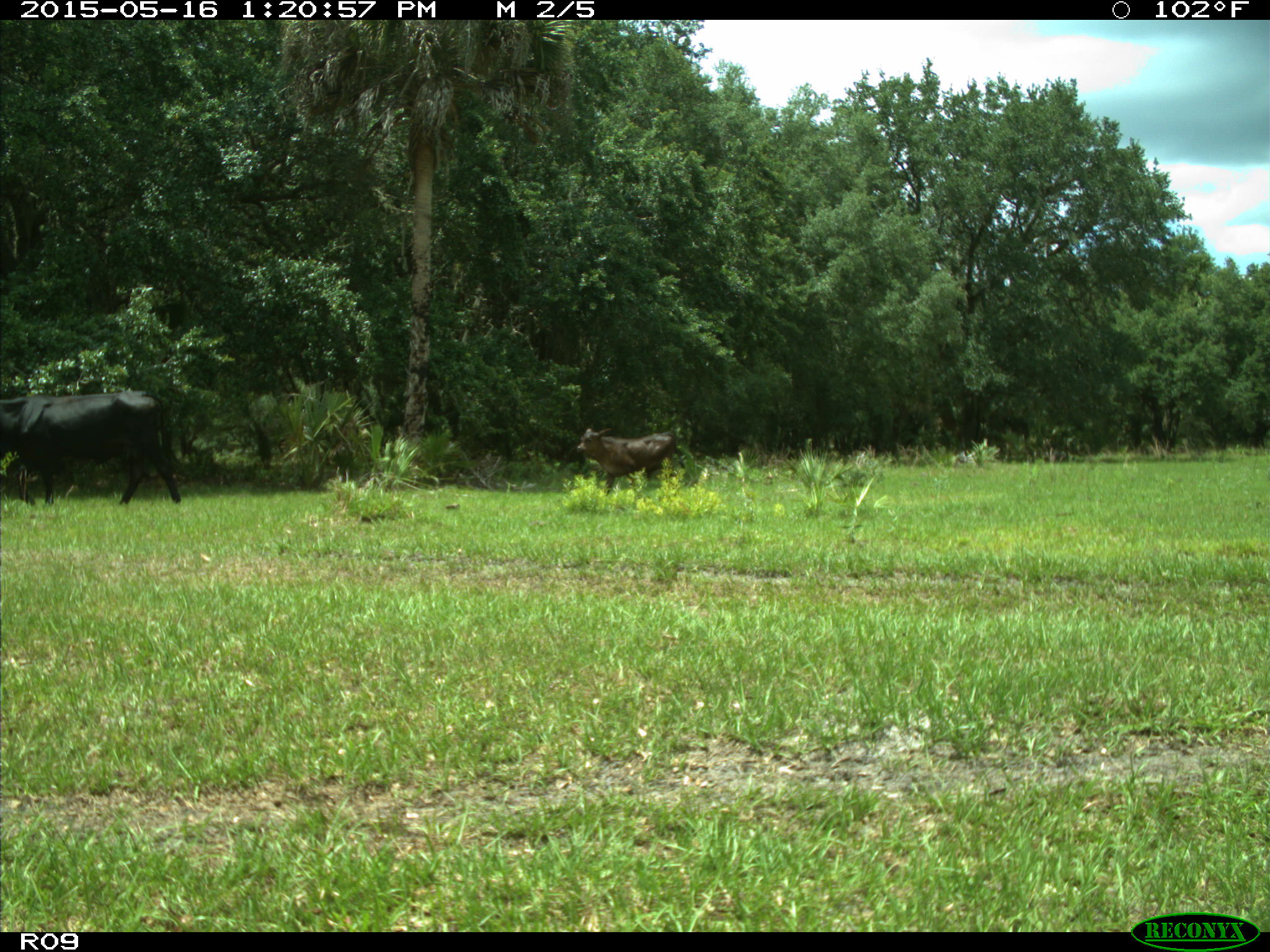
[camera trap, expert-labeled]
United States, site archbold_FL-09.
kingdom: Animalia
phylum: Chordata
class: Mammalia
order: Artiodactyla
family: Bovidae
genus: Bos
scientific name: Bos taurus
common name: domestic cow